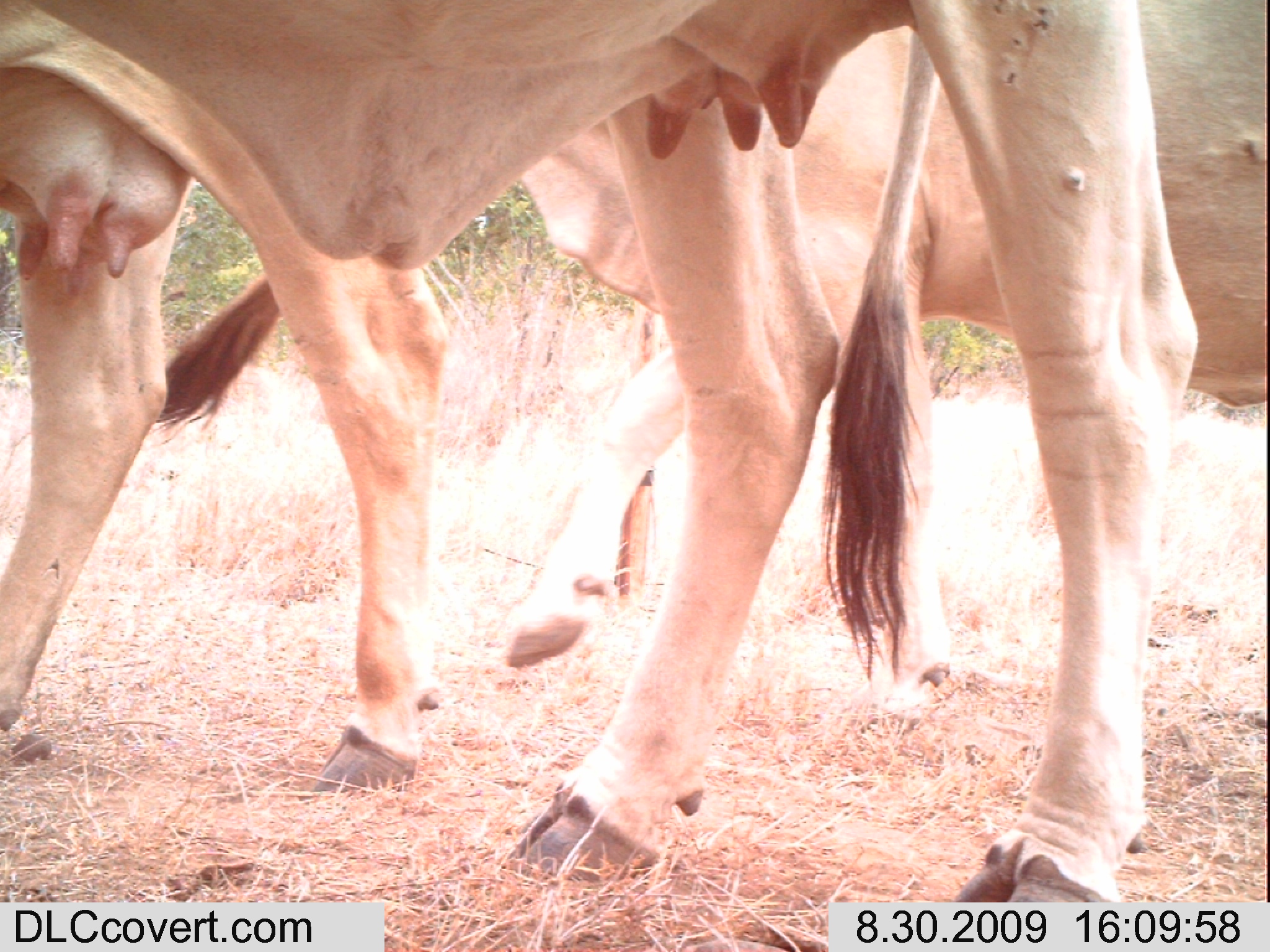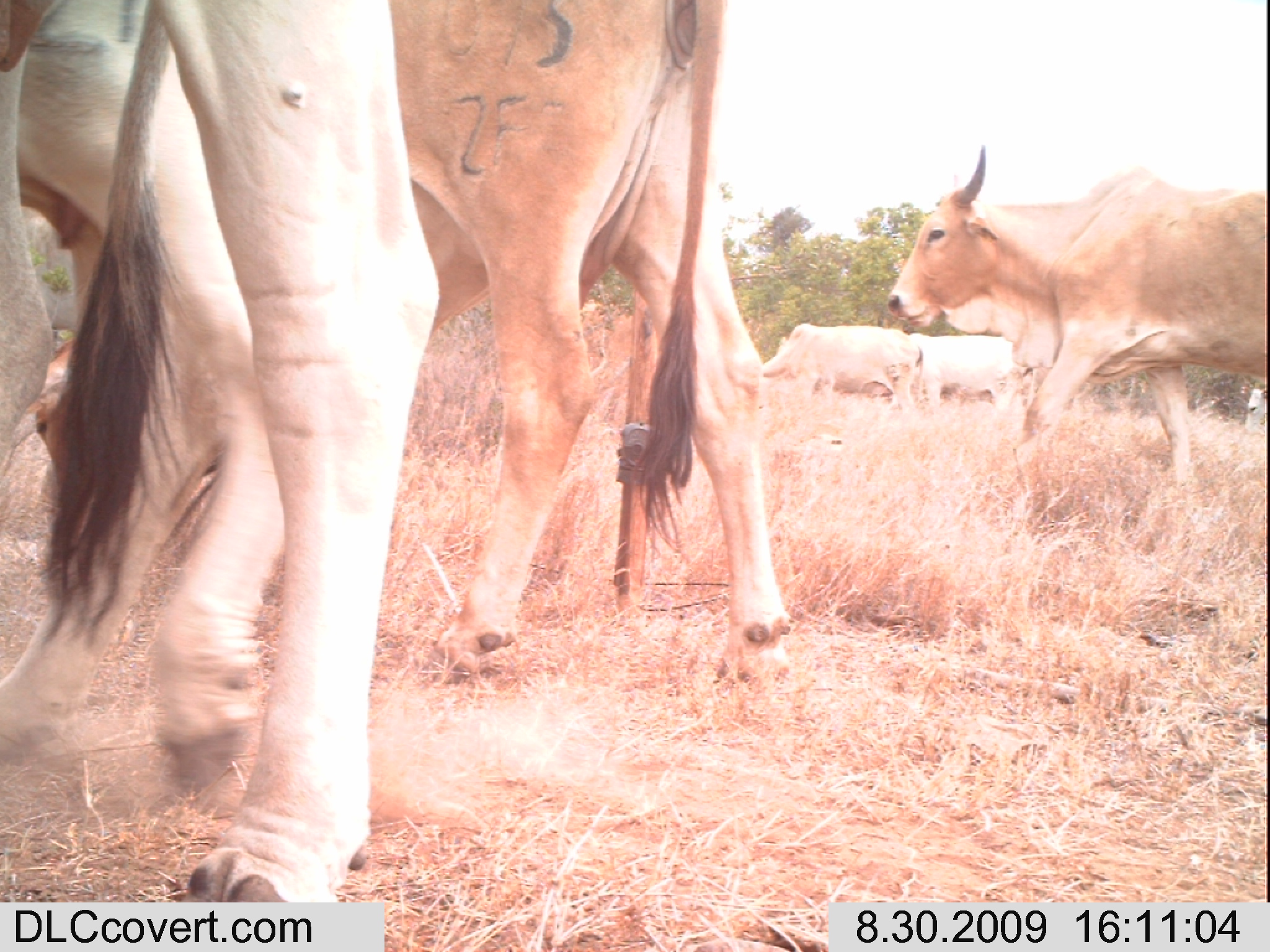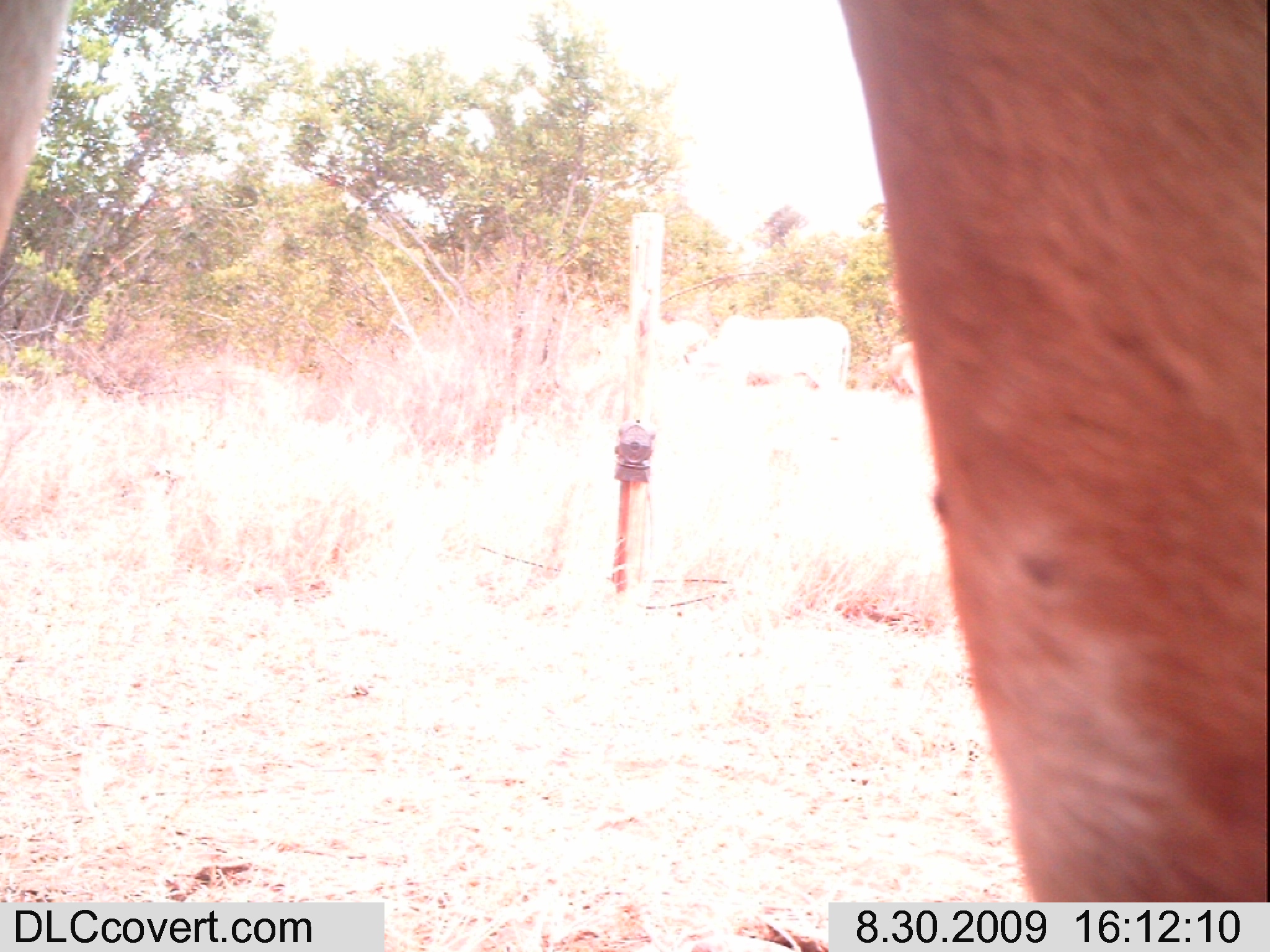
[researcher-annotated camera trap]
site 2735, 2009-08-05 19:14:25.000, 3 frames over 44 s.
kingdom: Animalia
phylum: Chordata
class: Mammalia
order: Perissodactyla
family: Equidae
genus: Equus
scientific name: Equus quagga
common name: plains zebra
Equus quagga (plains zebra), count 1.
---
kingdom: Animalia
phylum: Chordata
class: Mammalia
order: Carnivora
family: Canidae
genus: Lupulella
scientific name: Lupulella mesomelas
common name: black-backed jackal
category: canis mesomelas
Canis mesomelas (black-backed jackal) (Lupulella mesomelas), count 1.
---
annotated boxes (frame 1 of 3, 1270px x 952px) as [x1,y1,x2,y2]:
equus quagga: [1,0,1204,902]; [500,0,1270,675]; [0,35,452,783]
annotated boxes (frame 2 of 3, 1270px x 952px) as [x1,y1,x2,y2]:
equus quagga: [0,0,447,940]; [391,0,808,692]; [892,141,1270,502]; [758,322,930,417]; [906,333,1024,426]; [1238,381,1269,426]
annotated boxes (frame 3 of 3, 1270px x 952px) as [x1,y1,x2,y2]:
canis mesomelas: [0,2,1264,952]; [701,314,852,400]; [876,337,926,394]